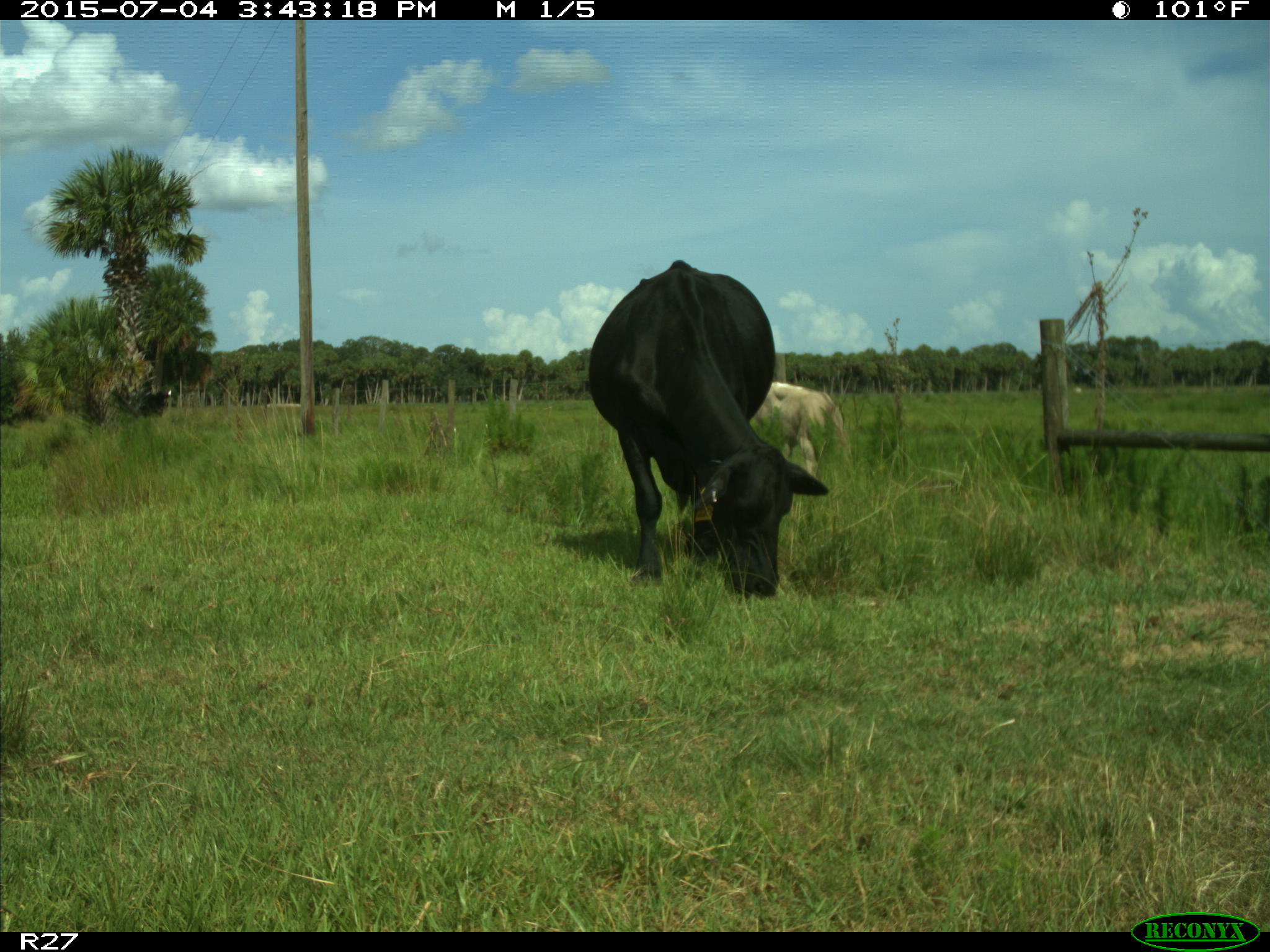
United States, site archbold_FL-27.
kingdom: Animalia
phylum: Chordata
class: Mammalia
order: Artiodactyla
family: Bovidae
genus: Bos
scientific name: Bos taurus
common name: domestic cow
Bos taurus (domestic cow).